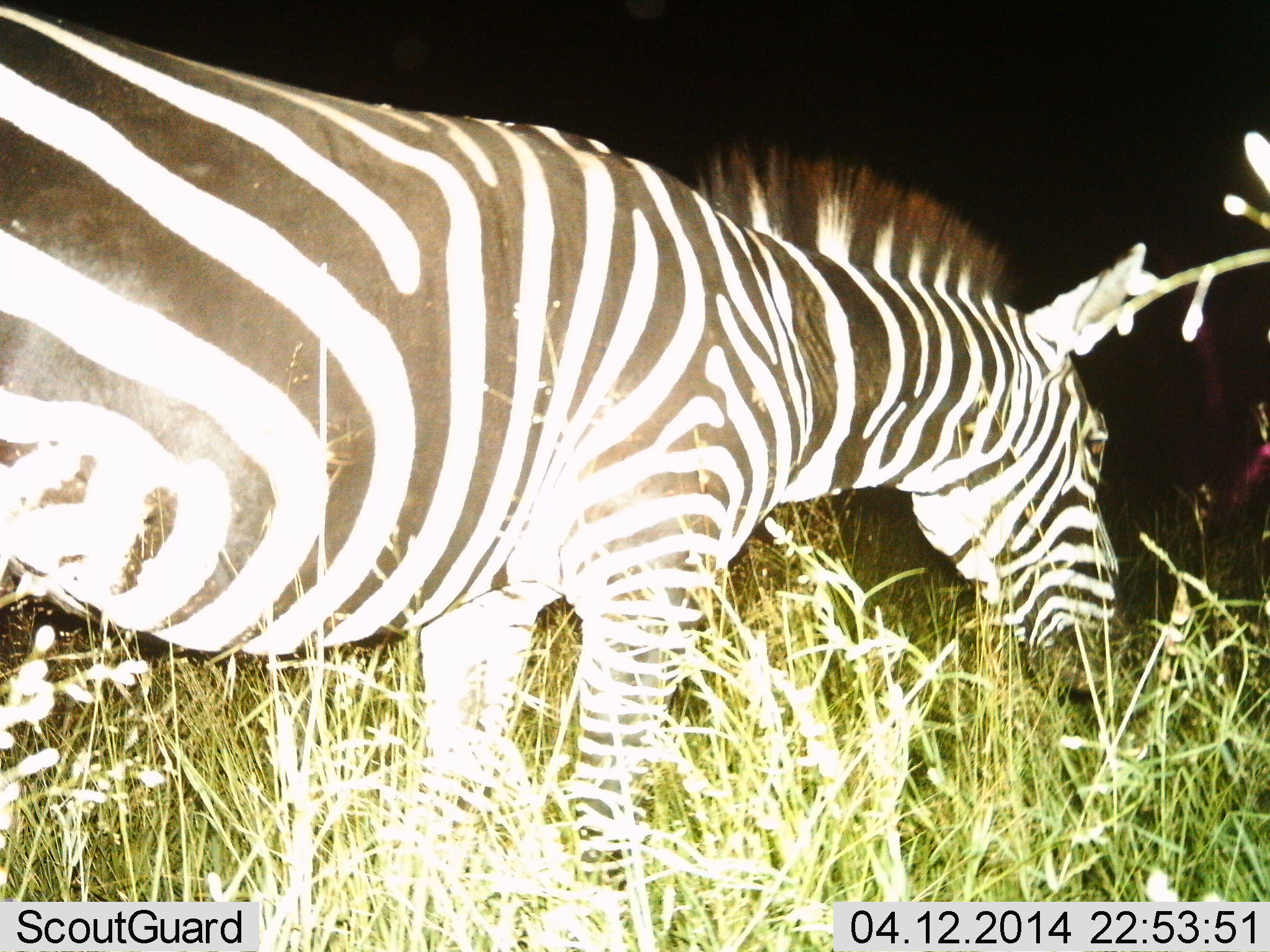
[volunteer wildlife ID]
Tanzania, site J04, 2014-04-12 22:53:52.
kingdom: Animalia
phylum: Chordata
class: Mammalia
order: Perissodactyla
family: Equidae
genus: Equus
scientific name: Equus quagga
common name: plains zebra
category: zebra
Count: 1.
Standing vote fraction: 50%.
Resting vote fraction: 0%.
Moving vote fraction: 20%.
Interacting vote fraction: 0%.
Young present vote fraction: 0%.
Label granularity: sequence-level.